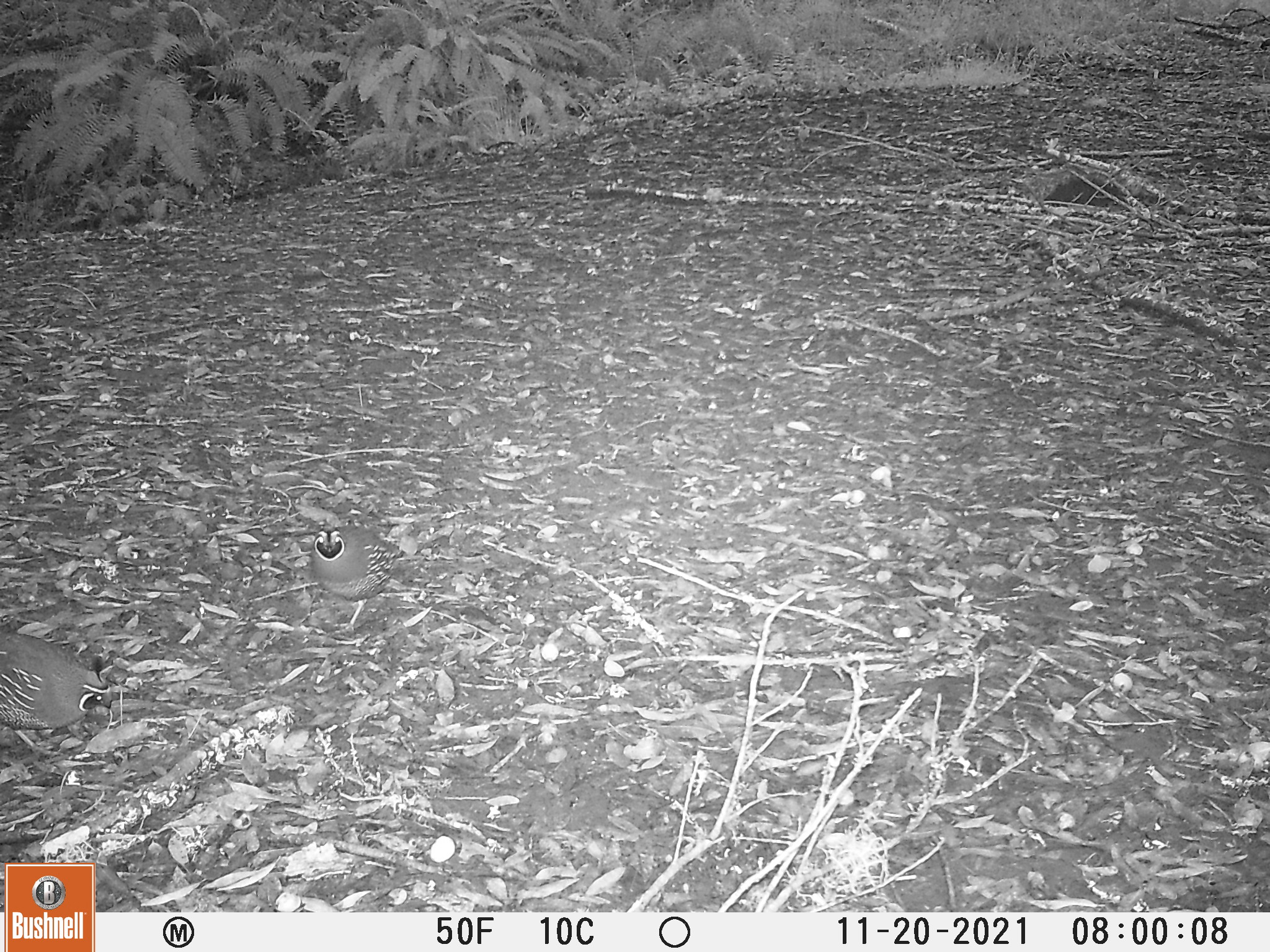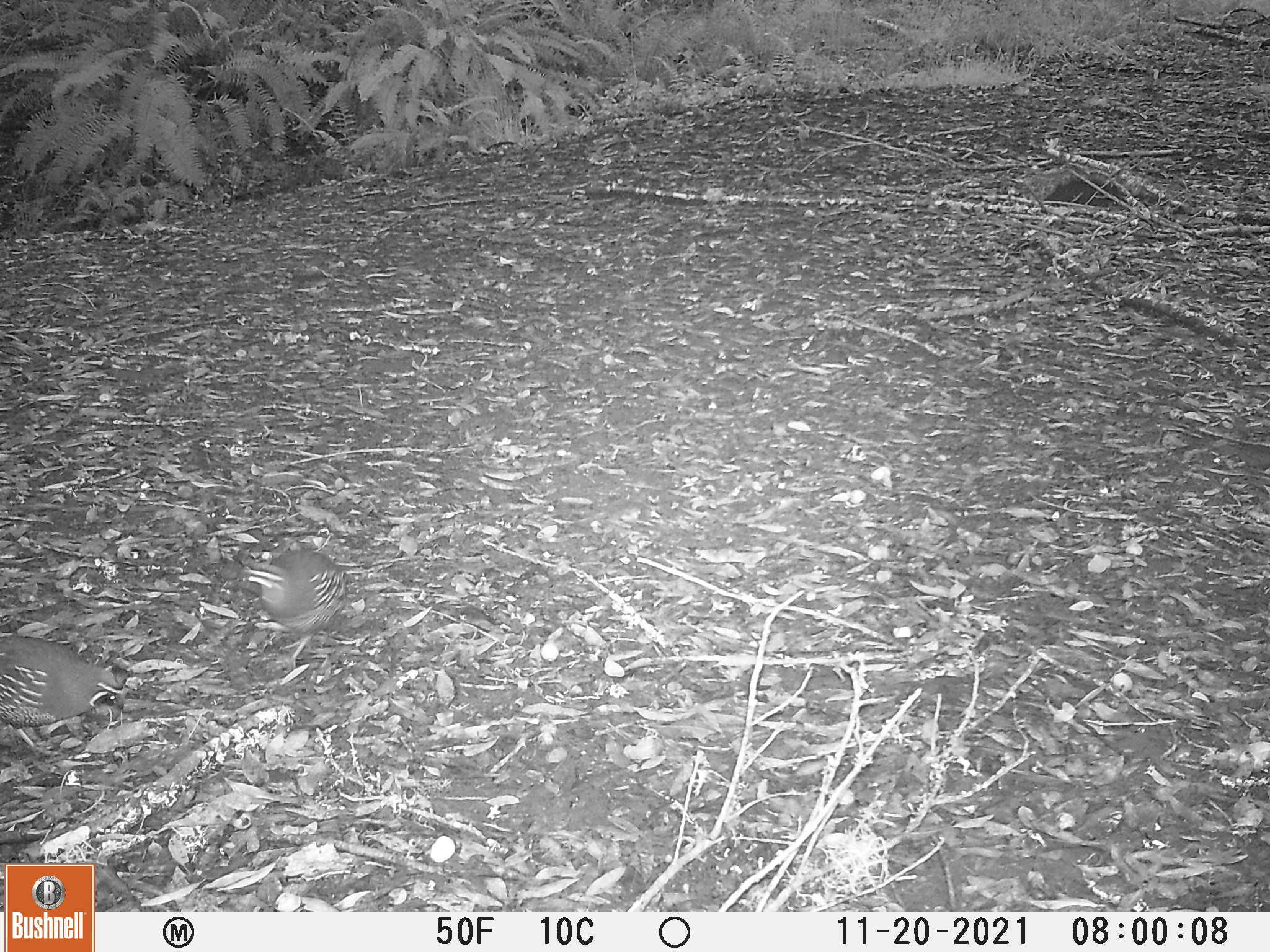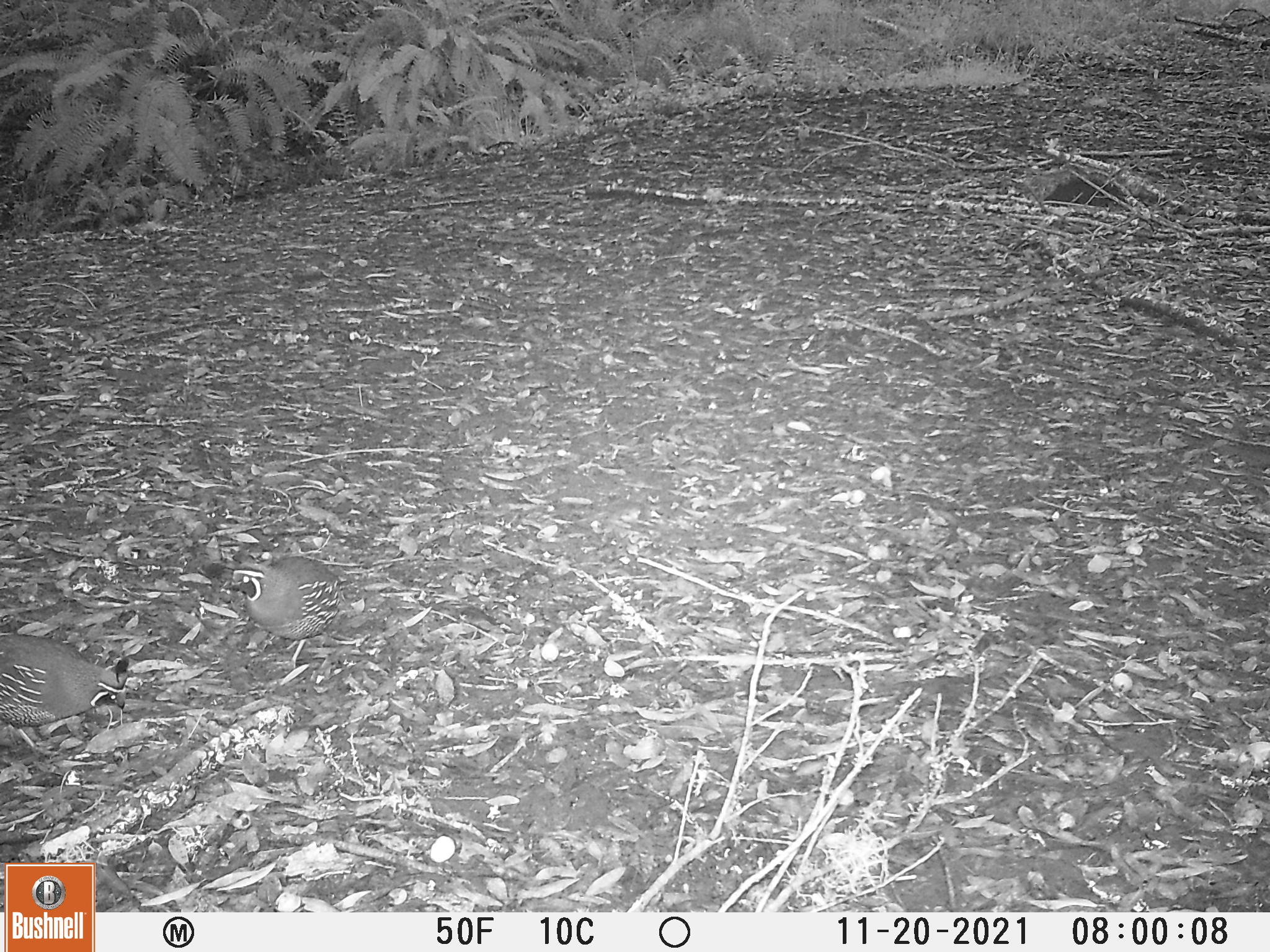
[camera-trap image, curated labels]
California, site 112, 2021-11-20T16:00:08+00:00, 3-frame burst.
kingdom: Animalia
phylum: Chordata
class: Aves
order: Galliformes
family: Odontophoridae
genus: Callipepla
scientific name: Callipepla californica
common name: california quail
California quail (Callipepla californica).